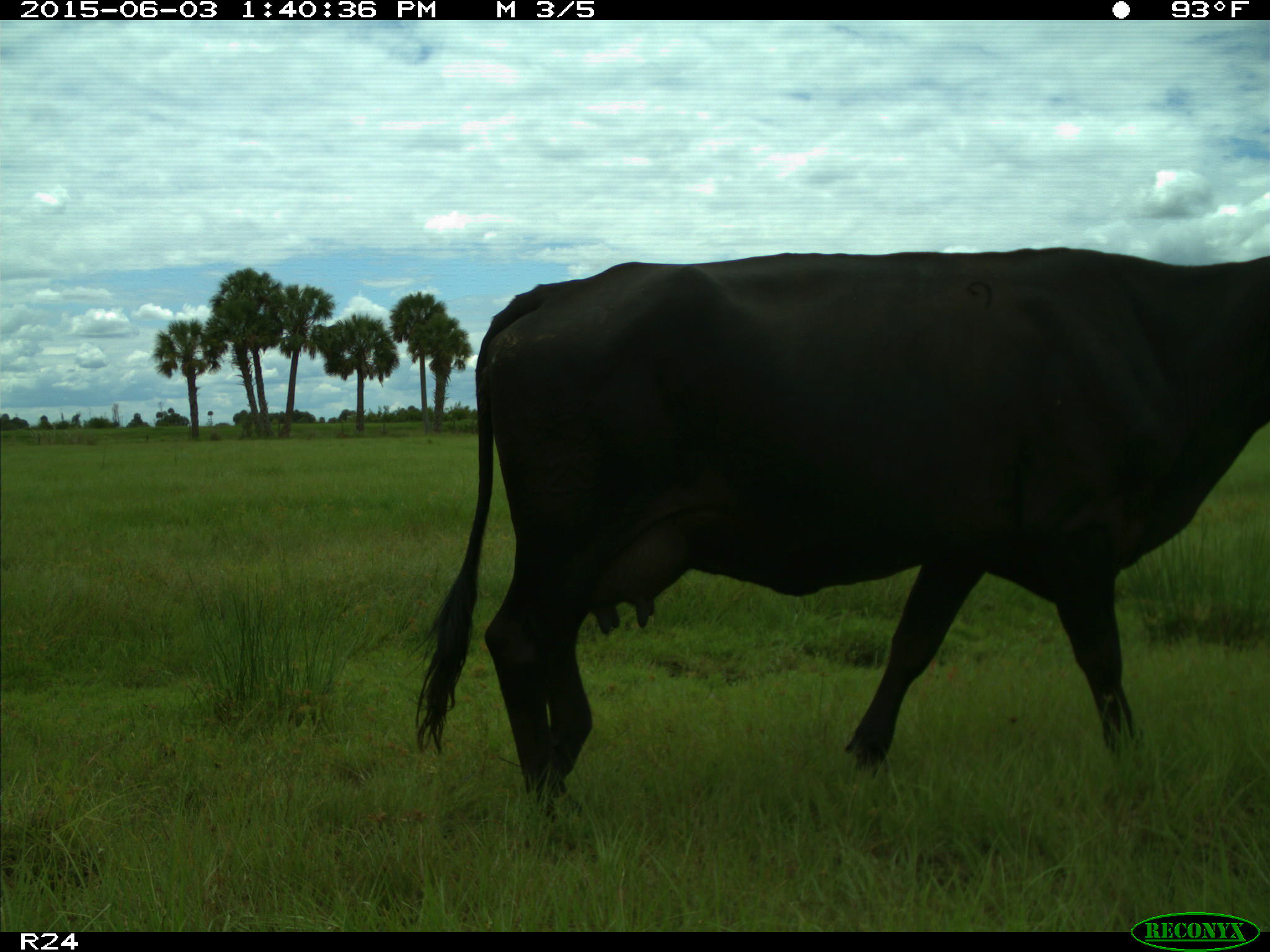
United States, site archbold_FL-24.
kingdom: Animalia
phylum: Chordata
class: Mammalia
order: Artiodactyla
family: Bovidae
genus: Bos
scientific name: Bos taurus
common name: domestic cow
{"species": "Bos taurus (domestic cow)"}